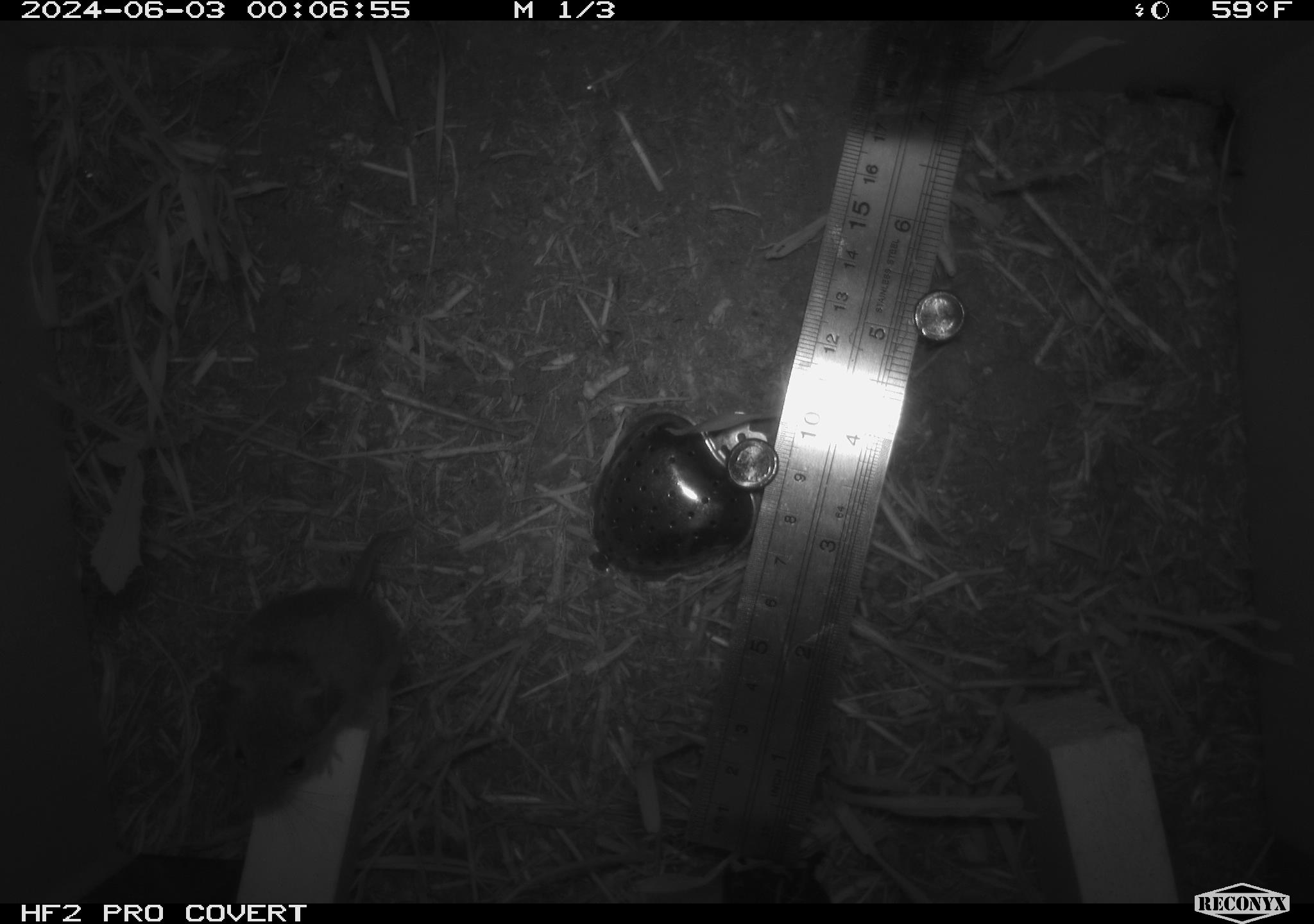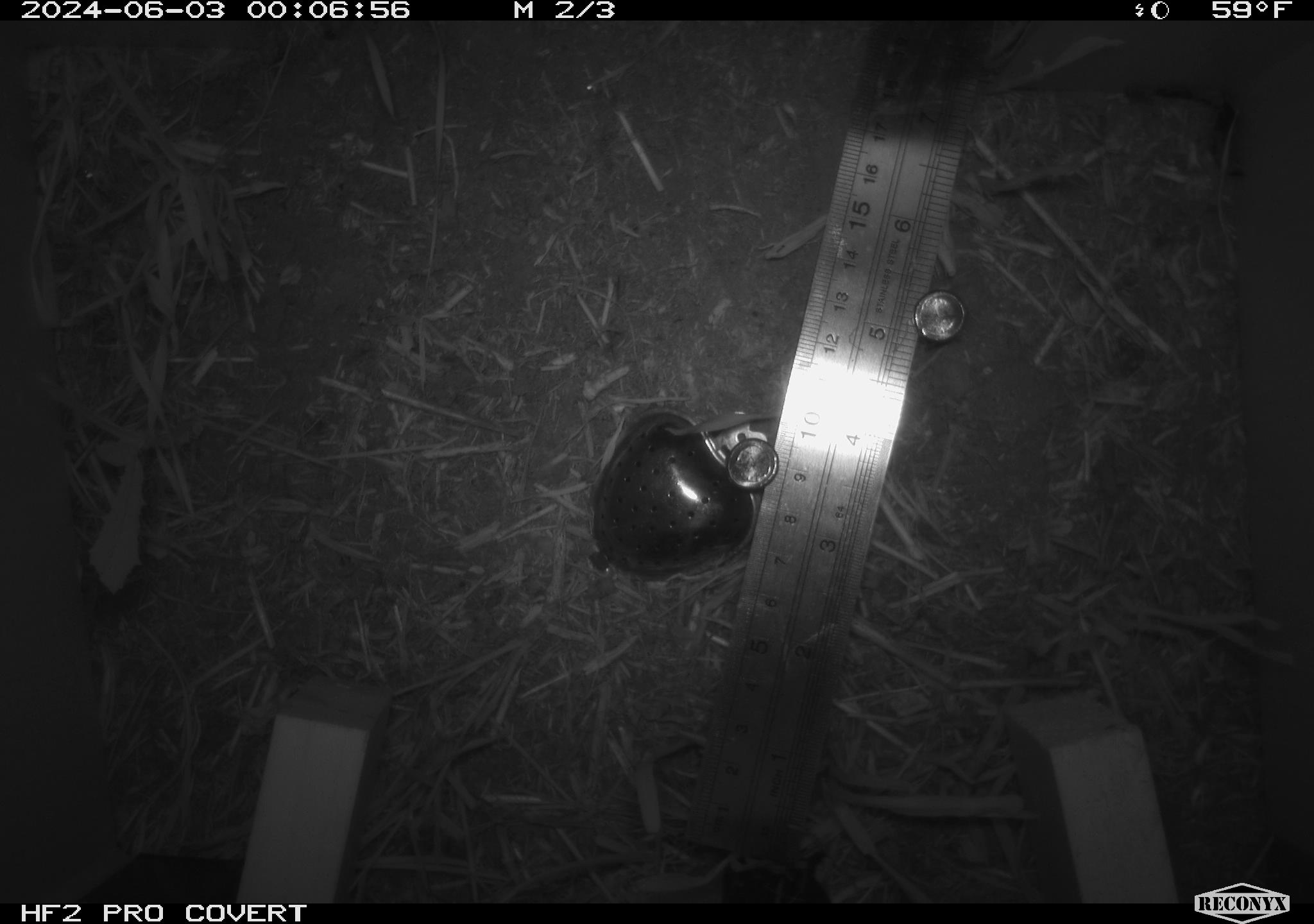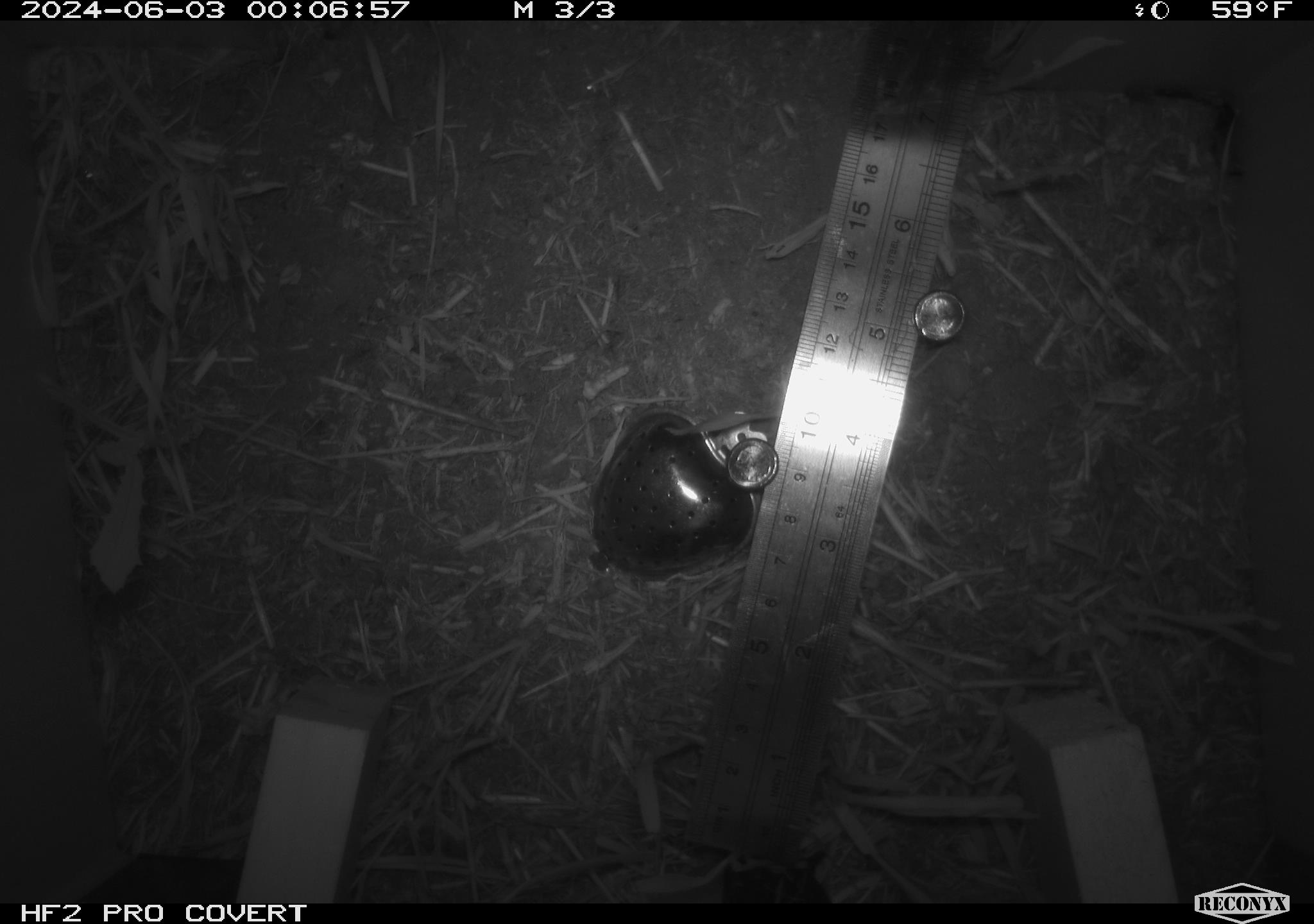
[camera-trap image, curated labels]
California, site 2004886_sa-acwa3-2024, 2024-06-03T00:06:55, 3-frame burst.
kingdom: Animalia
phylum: Chordata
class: Mammalia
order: Rodentia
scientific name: Rodentia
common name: mouse species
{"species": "mouse species (Rodentia)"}